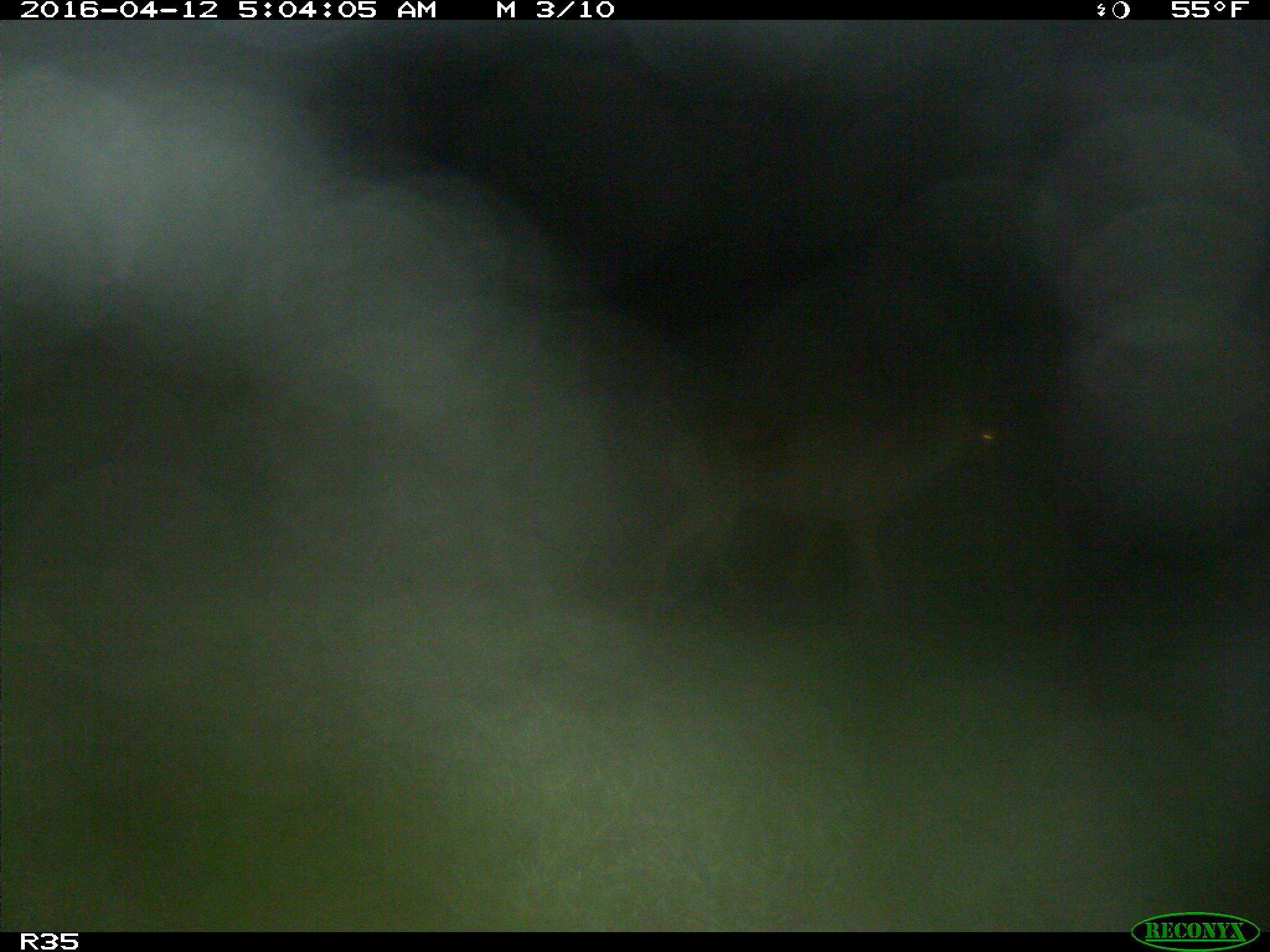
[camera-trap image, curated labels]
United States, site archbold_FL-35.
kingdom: Animalia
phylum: Chordata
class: Mammalia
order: Artiodactyla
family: Cervidae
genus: Odocoileus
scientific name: Odocoileus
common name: deer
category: unidentified deer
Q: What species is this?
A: Unidentified deer (deer) (Odocoileus).